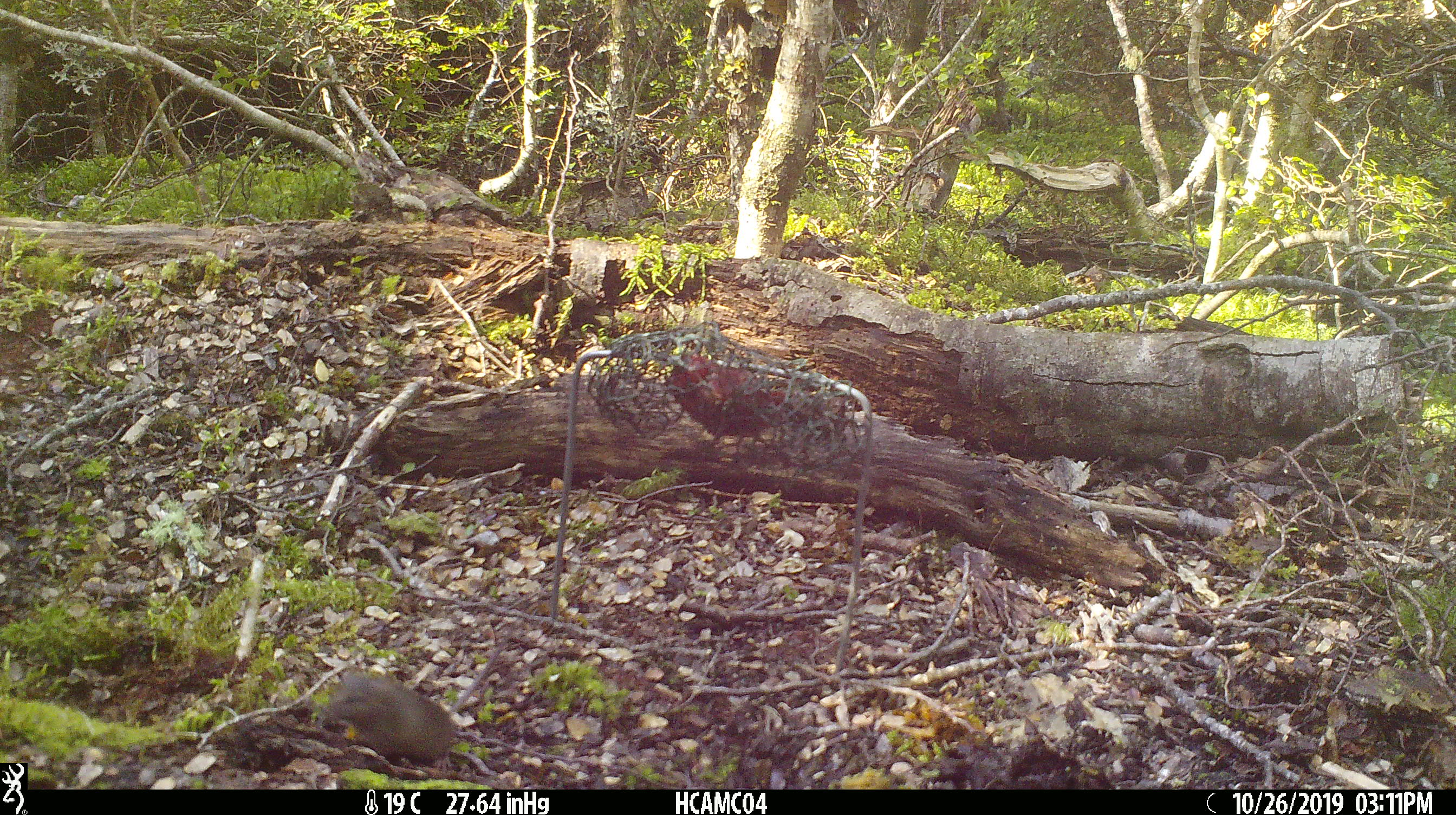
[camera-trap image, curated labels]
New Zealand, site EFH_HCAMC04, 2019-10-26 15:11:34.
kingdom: Animalia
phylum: Chordata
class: Mammalia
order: Rodentia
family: Muridae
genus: Mus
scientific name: Mus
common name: mouse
Mouse (Mus).